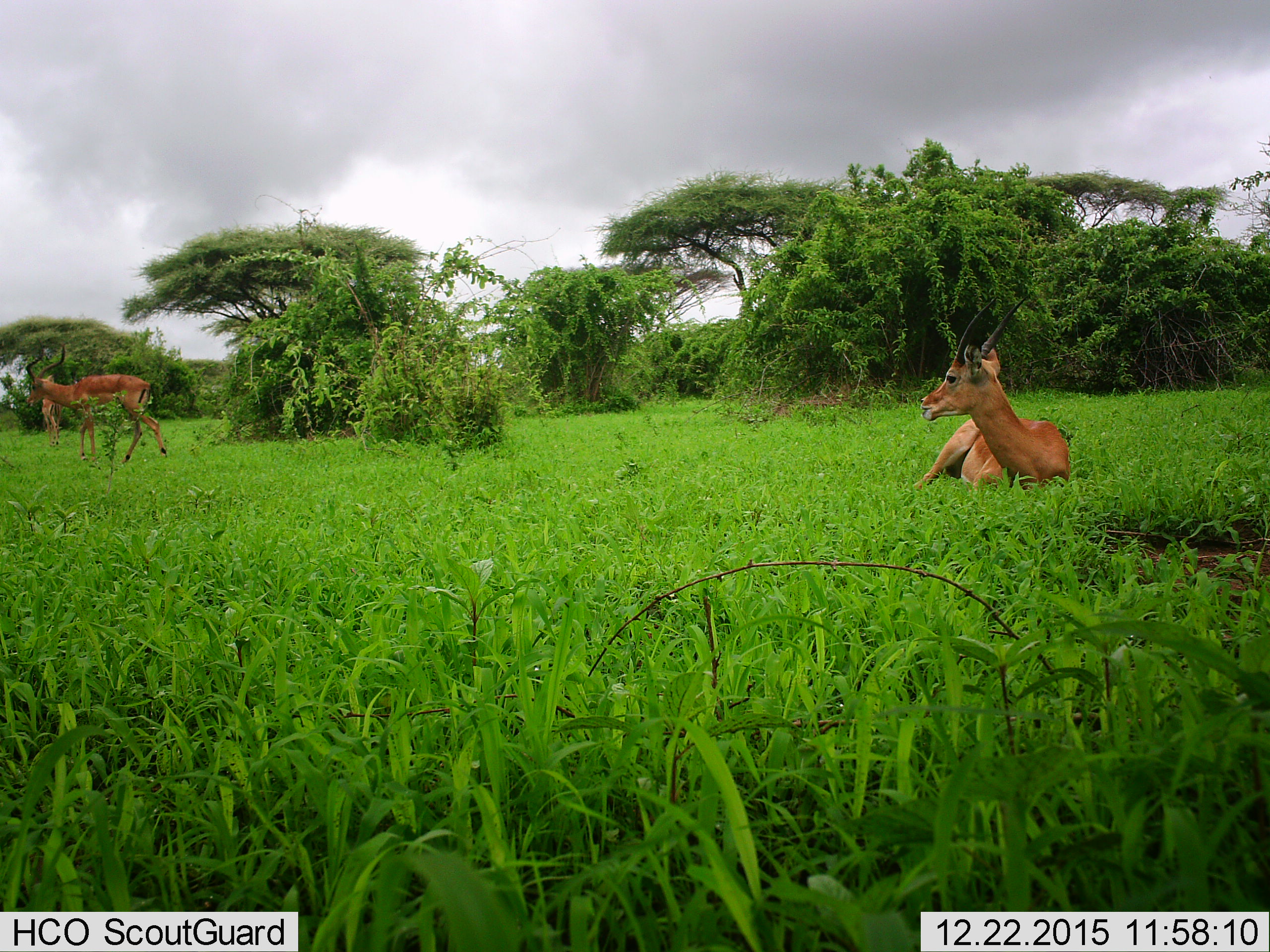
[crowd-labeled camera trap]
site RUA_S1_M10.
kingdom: Animalia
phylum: Chordata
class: Mammalia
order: Artiodactyla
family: Bovidae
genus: Aepyceros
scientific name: Aepyceros melampus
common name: impala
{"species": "impala (Aepyceros melampus)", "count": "3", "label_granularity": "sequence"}